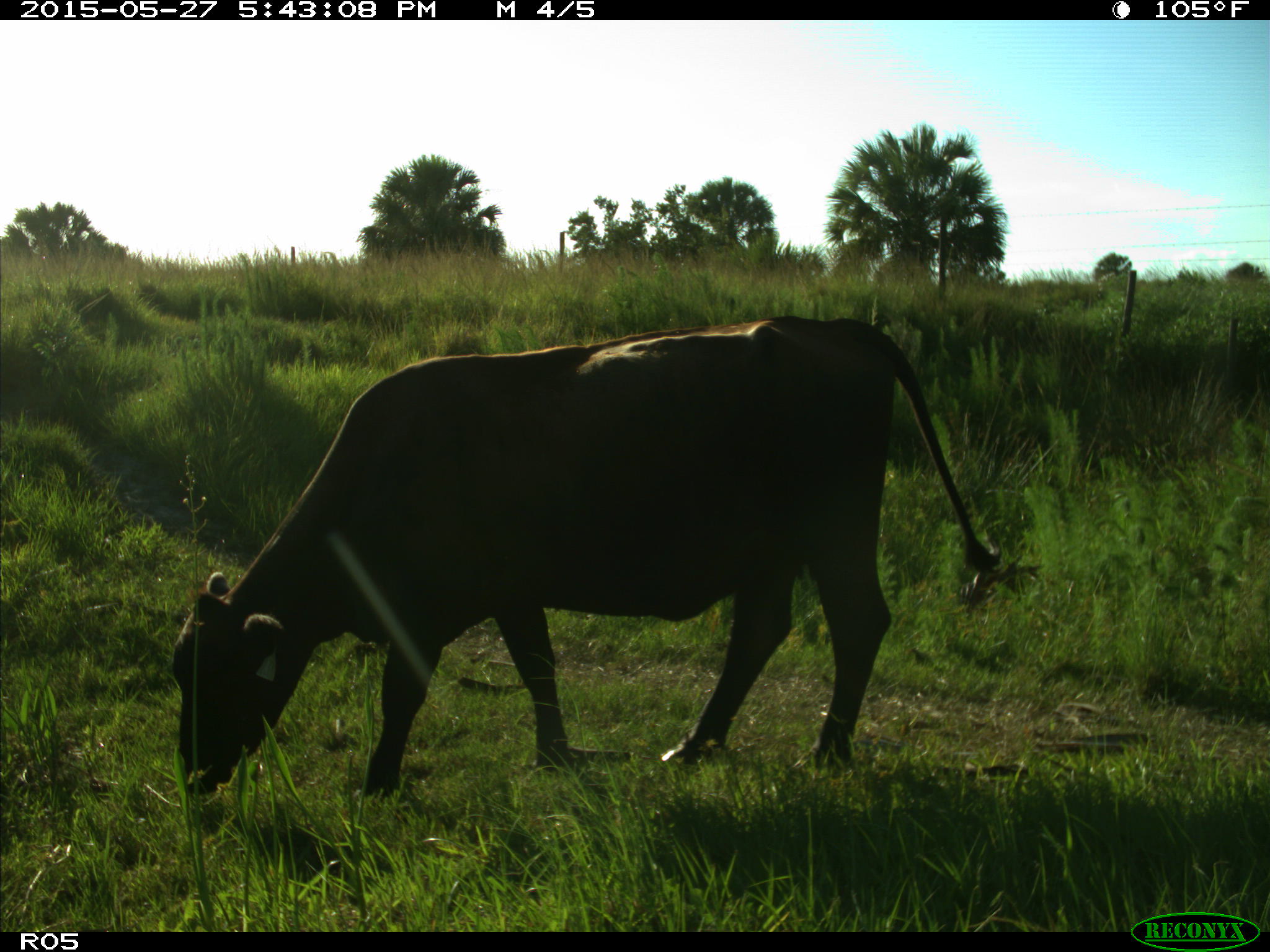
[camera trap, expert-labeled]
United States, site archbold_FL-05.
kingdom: Animalia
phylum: Chordata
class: Mammalia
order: Artiodactyla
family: Bovidae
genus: Bos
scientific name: Bos taurus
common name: domestic cow